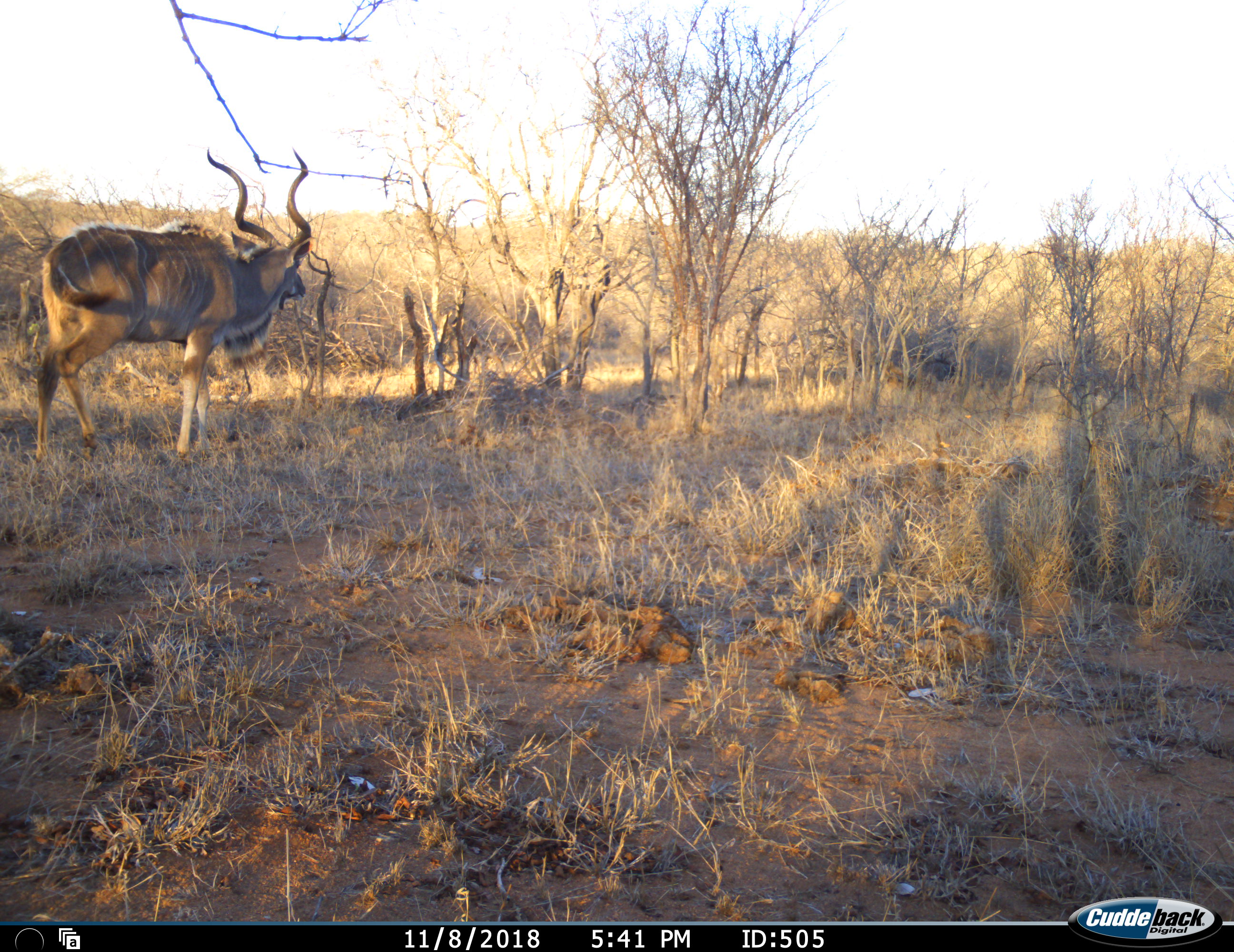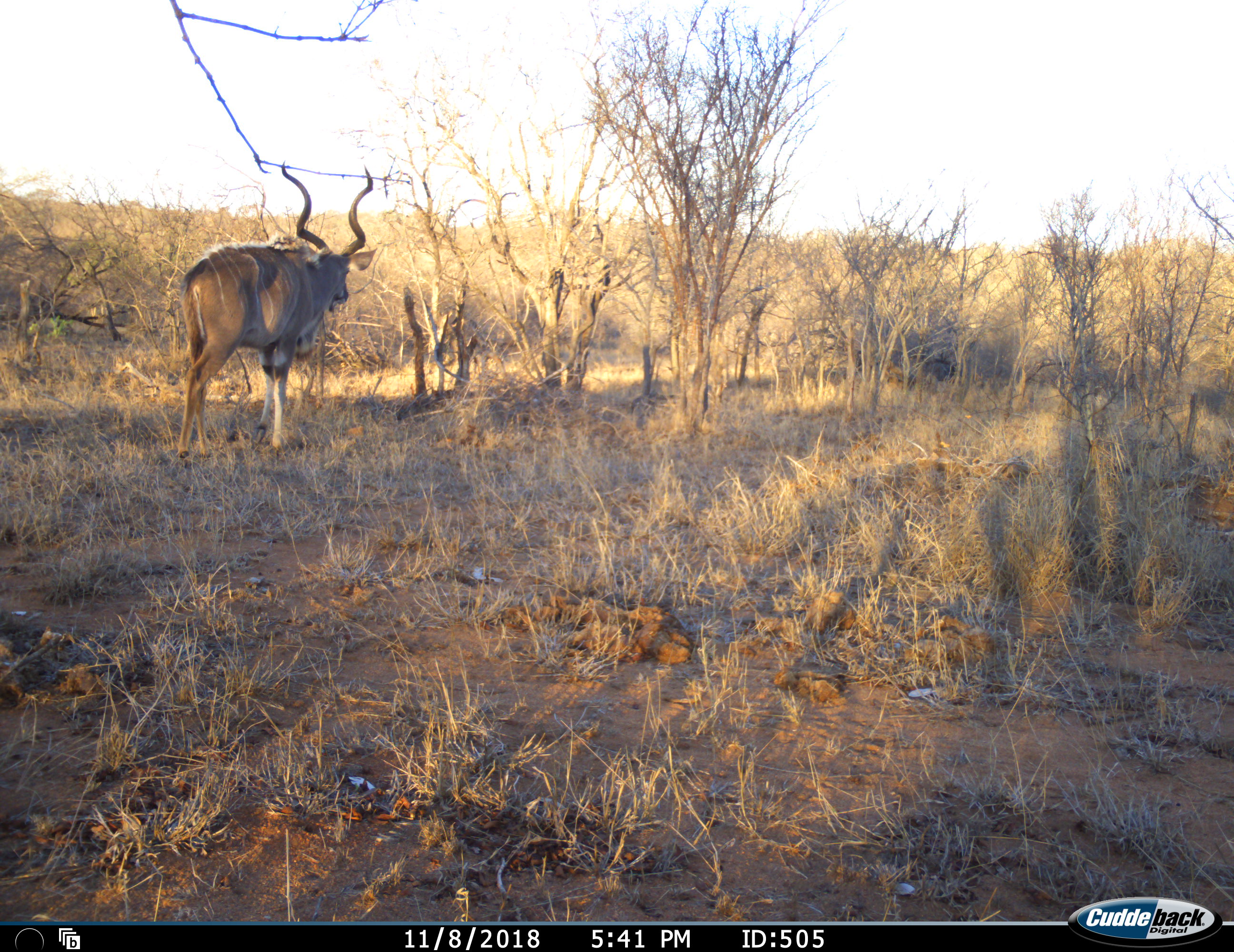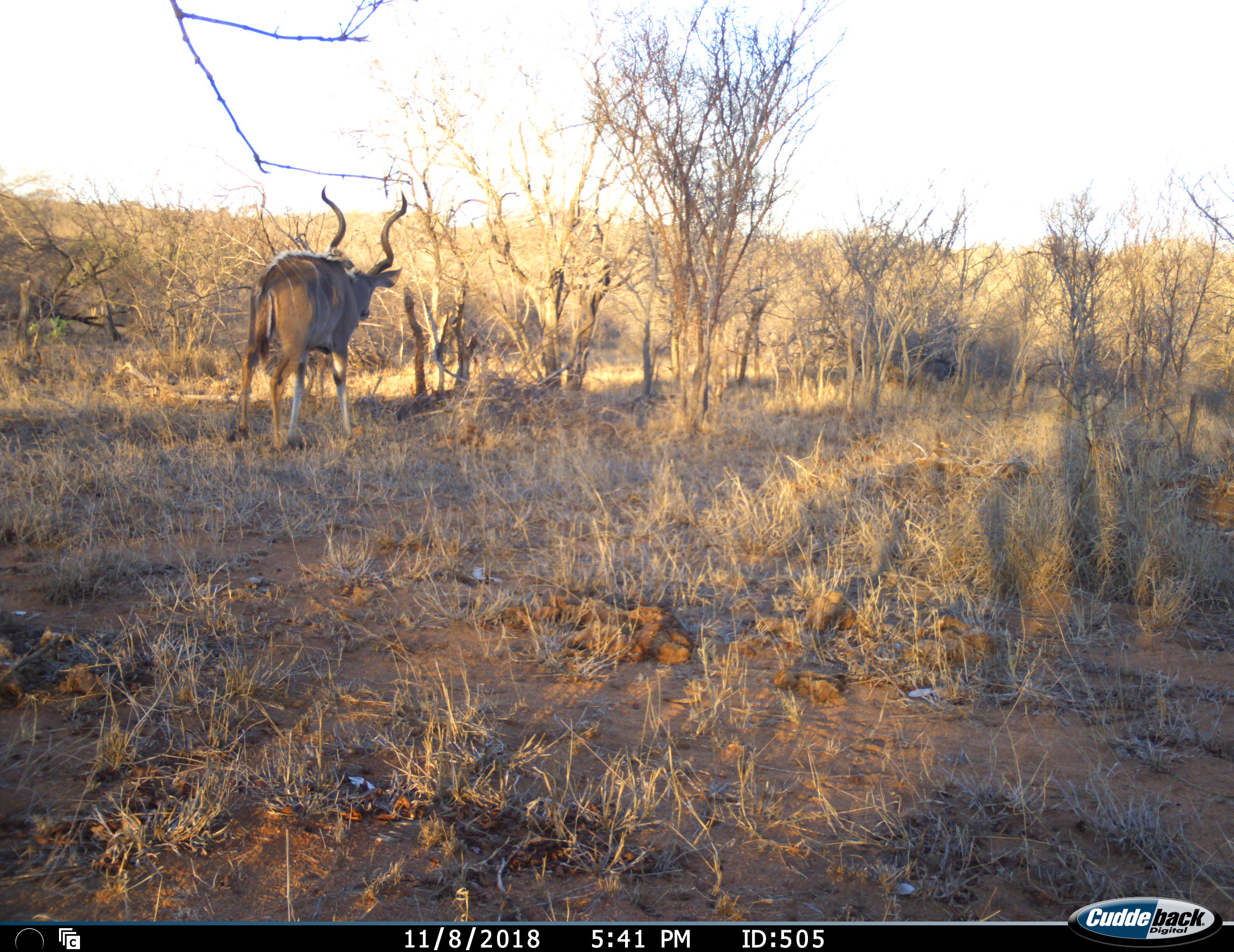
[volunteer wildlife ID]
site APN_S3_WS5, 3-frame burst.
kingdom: Animalia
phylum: Chordata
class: Mammalia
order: Artiodactyla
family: Bovidae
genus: Tragelaphus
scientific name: Tragelaphus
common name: kudu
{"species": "kudu (Tragelaphus)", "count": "1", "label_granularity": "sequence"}